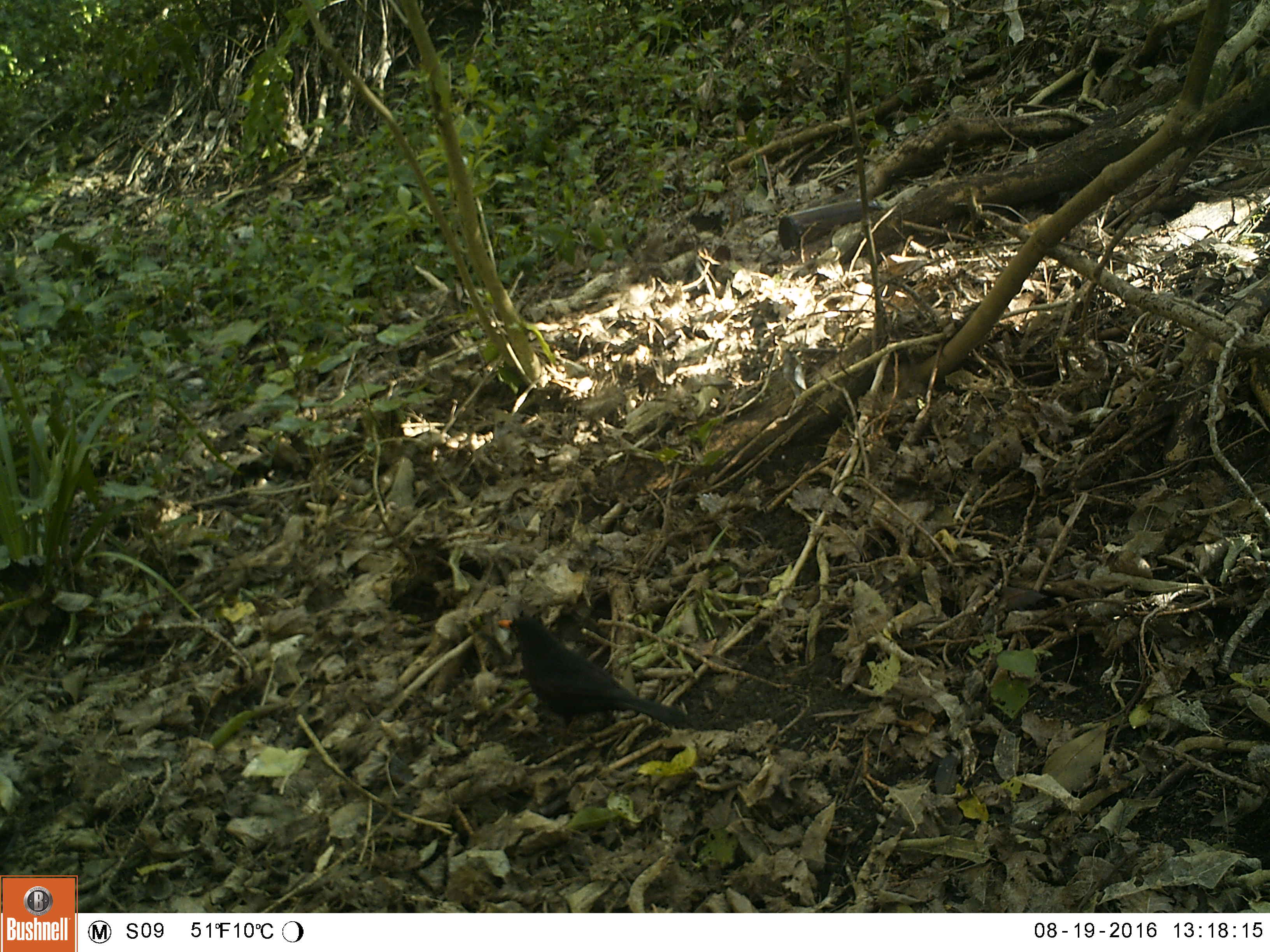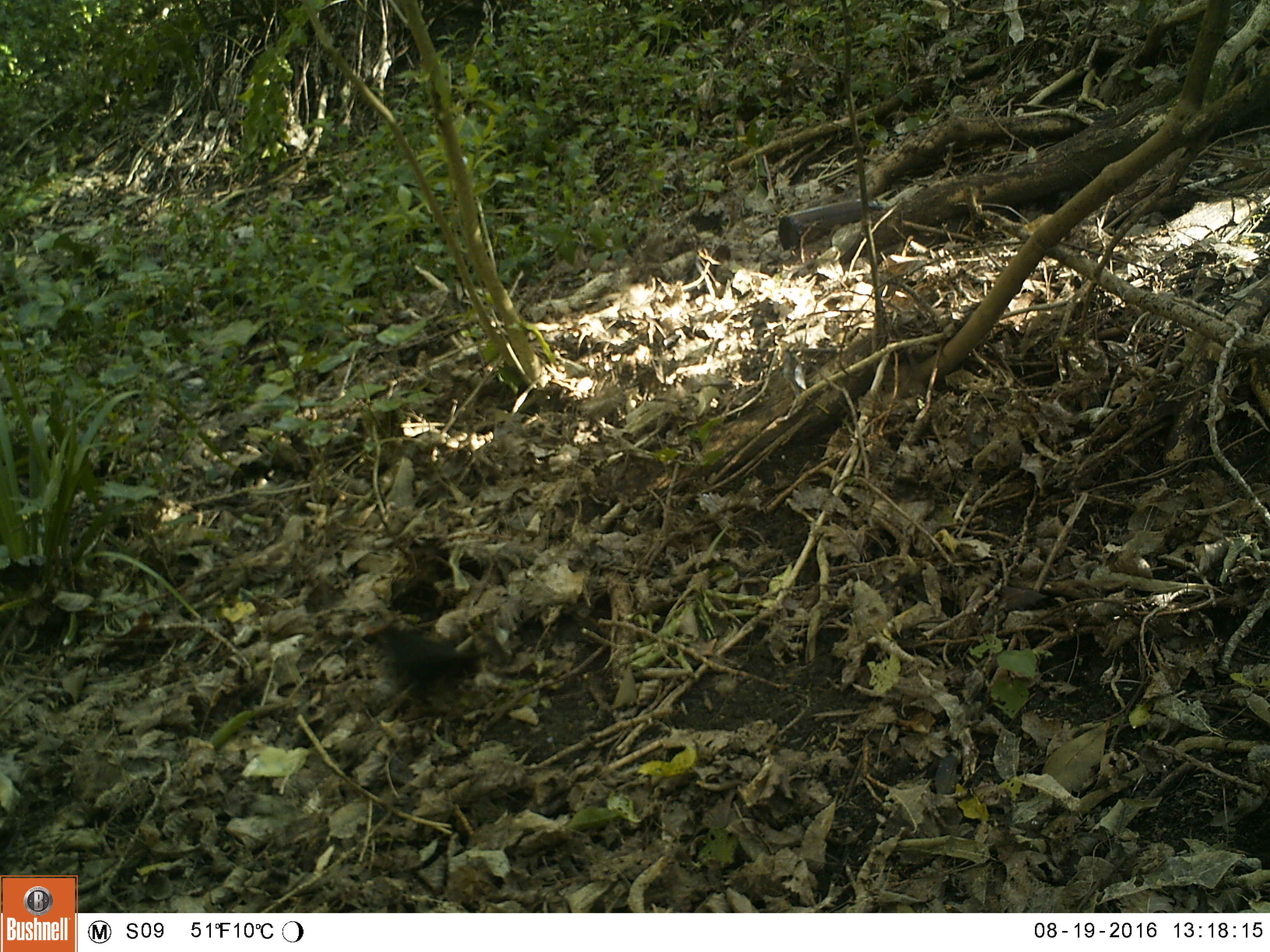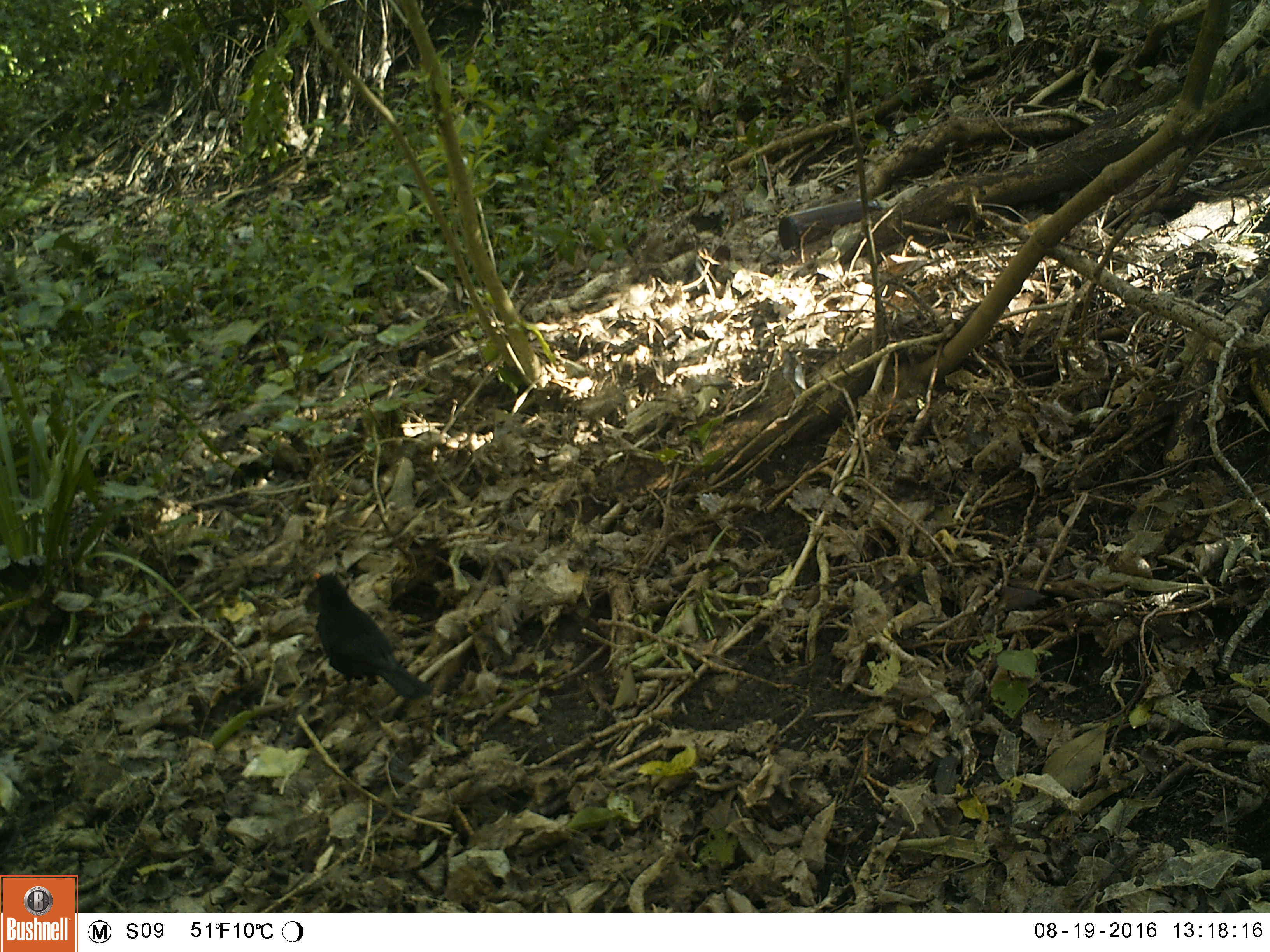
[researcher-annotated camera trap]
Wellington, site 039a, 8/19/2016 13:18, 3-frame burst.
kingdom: Animalia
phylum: Chordata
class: Aves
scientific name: Aves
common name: bird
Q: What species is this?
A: Bird (Aves).